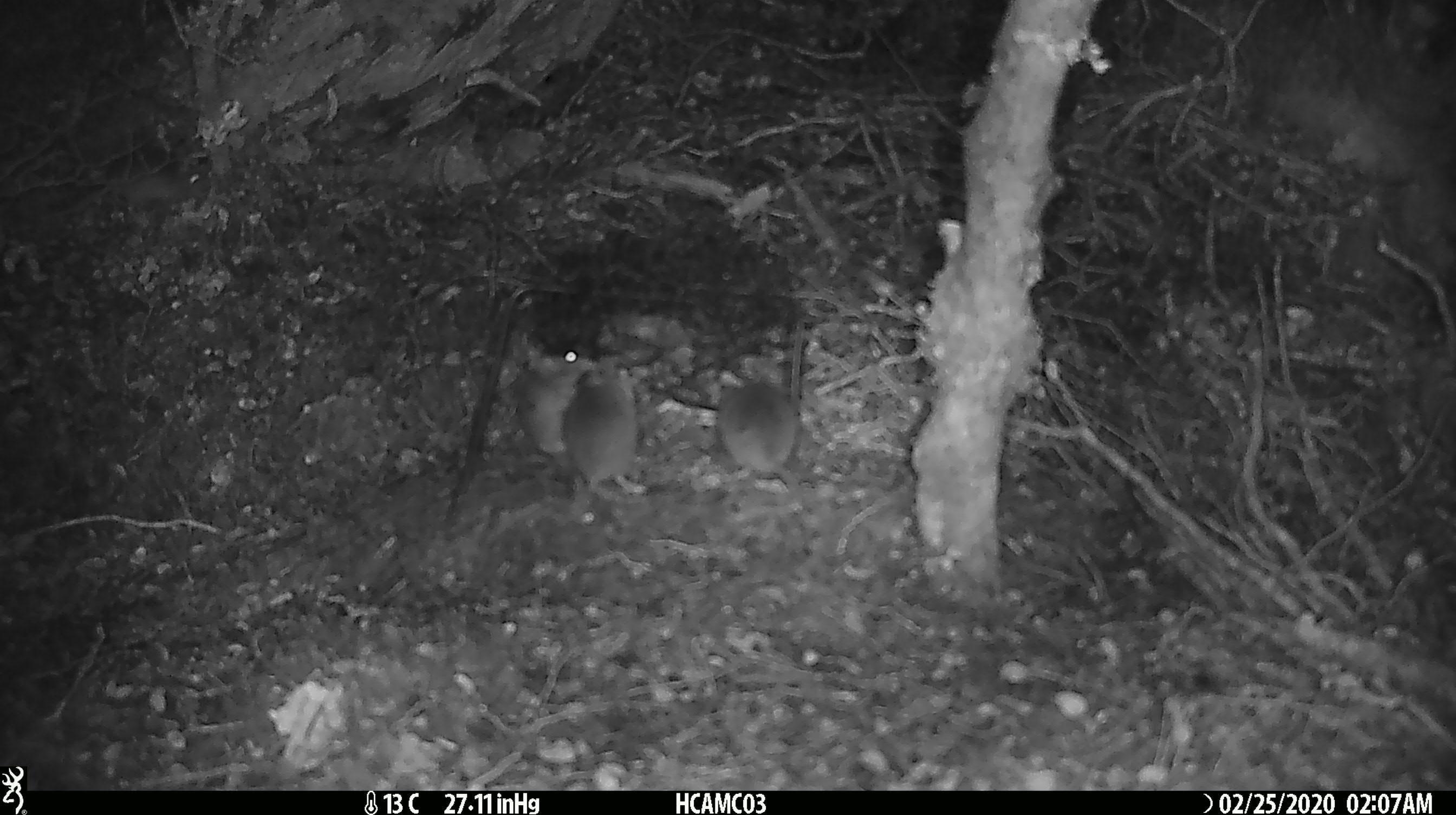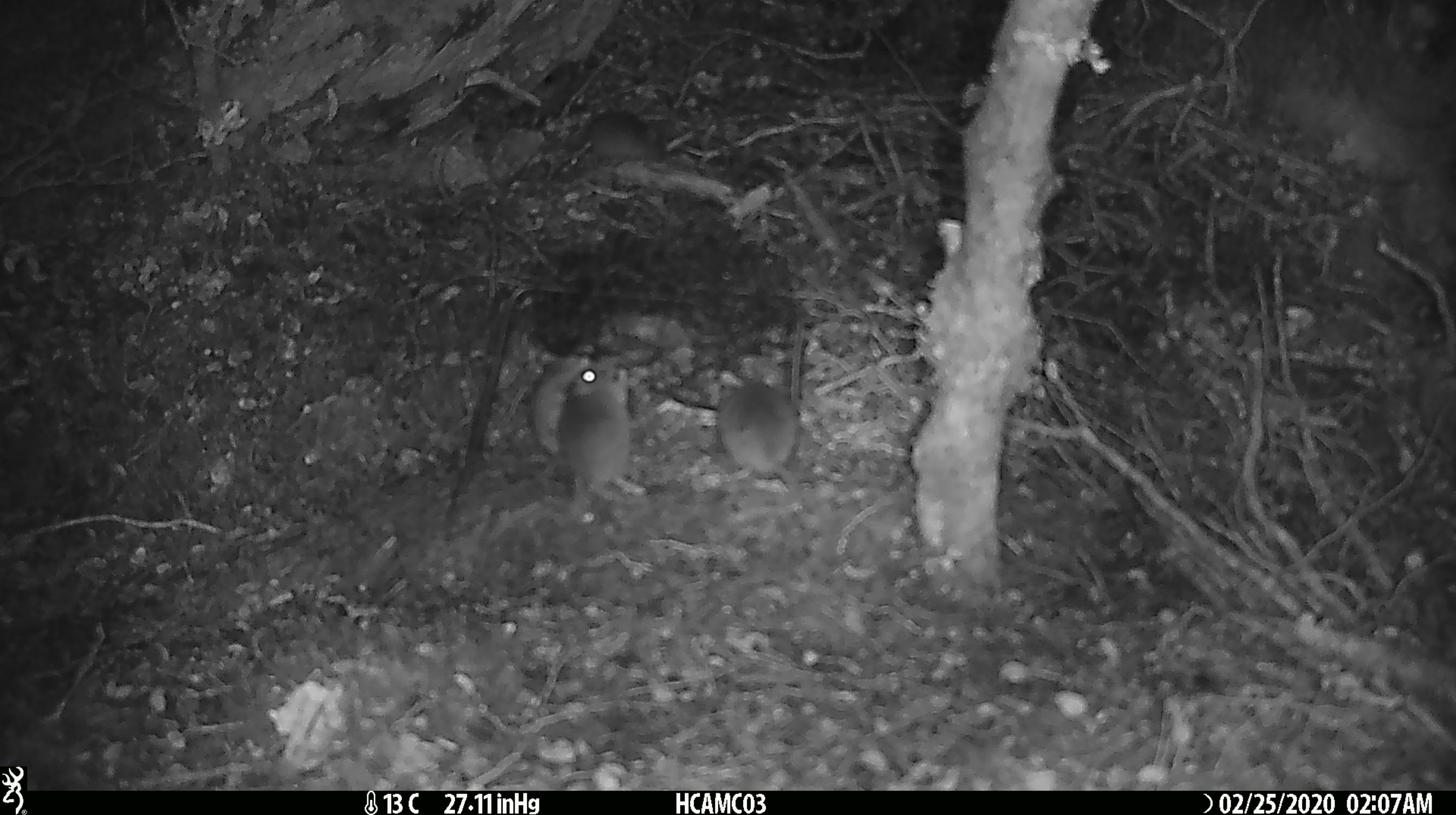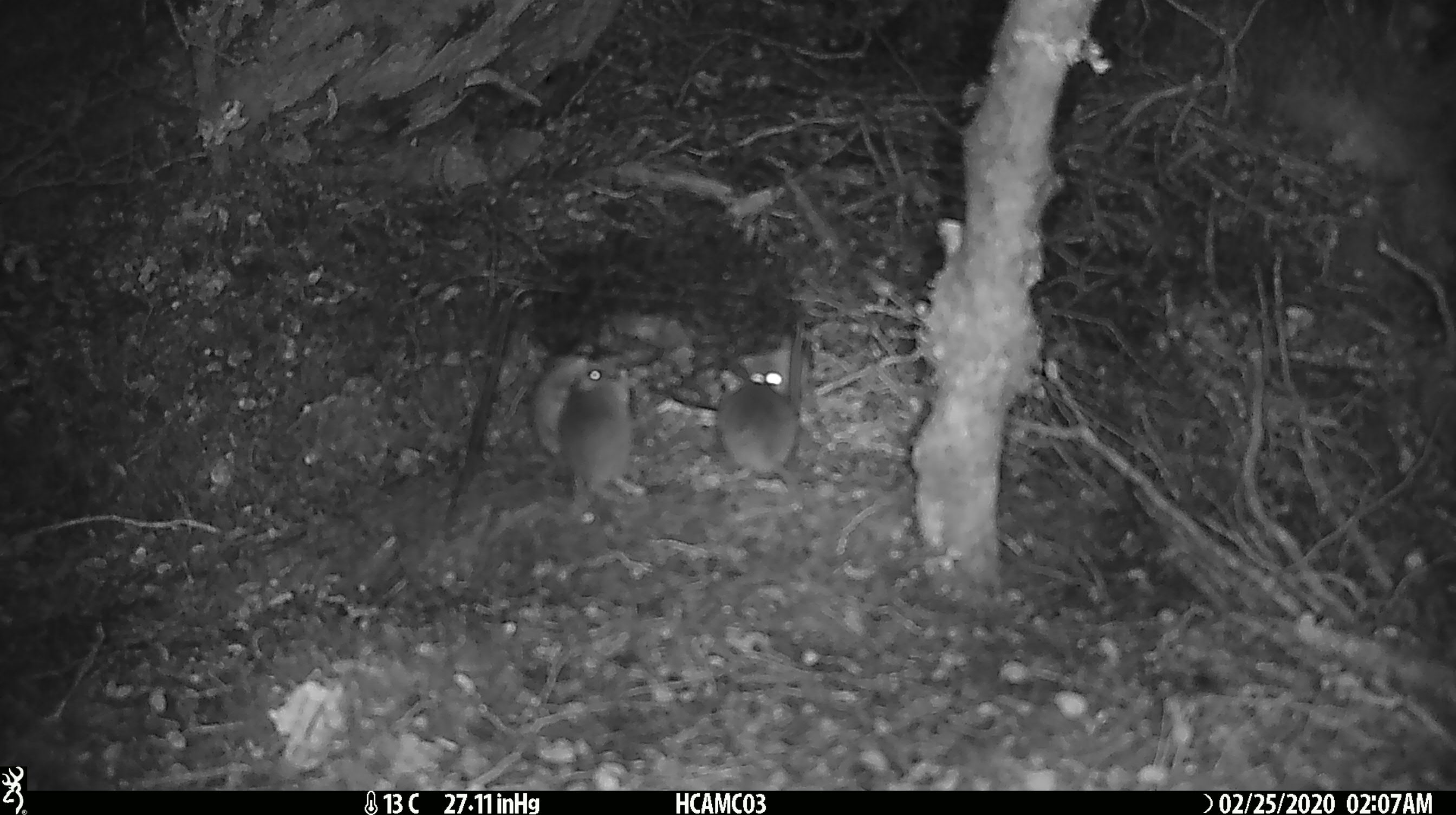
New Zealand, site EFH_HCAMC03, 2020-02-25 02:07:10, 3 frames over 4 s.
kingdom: Animalia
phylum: Chordata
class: Mammalia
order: Rodentia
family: Muridae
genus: Mus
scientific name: Mus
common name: mouse